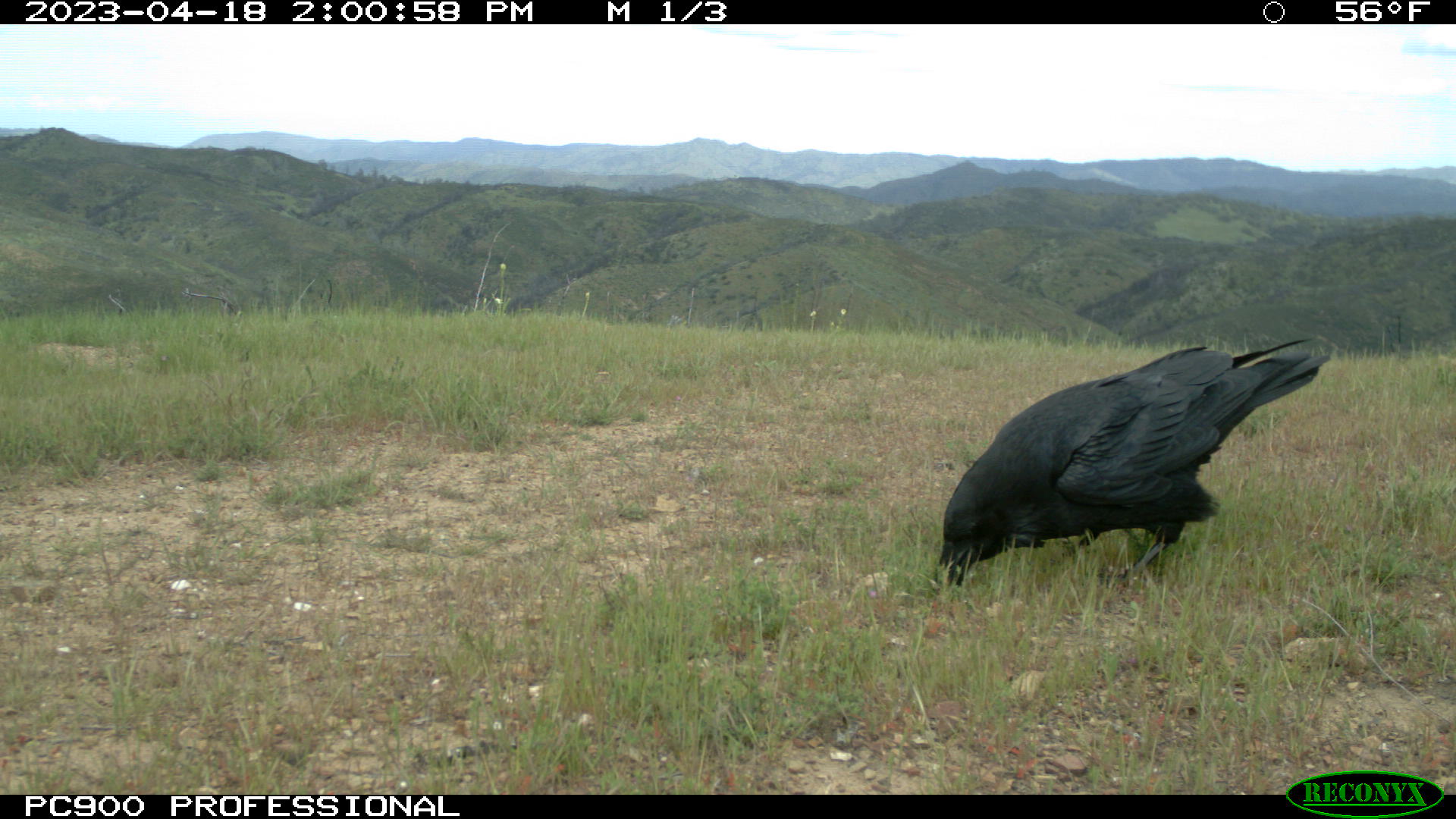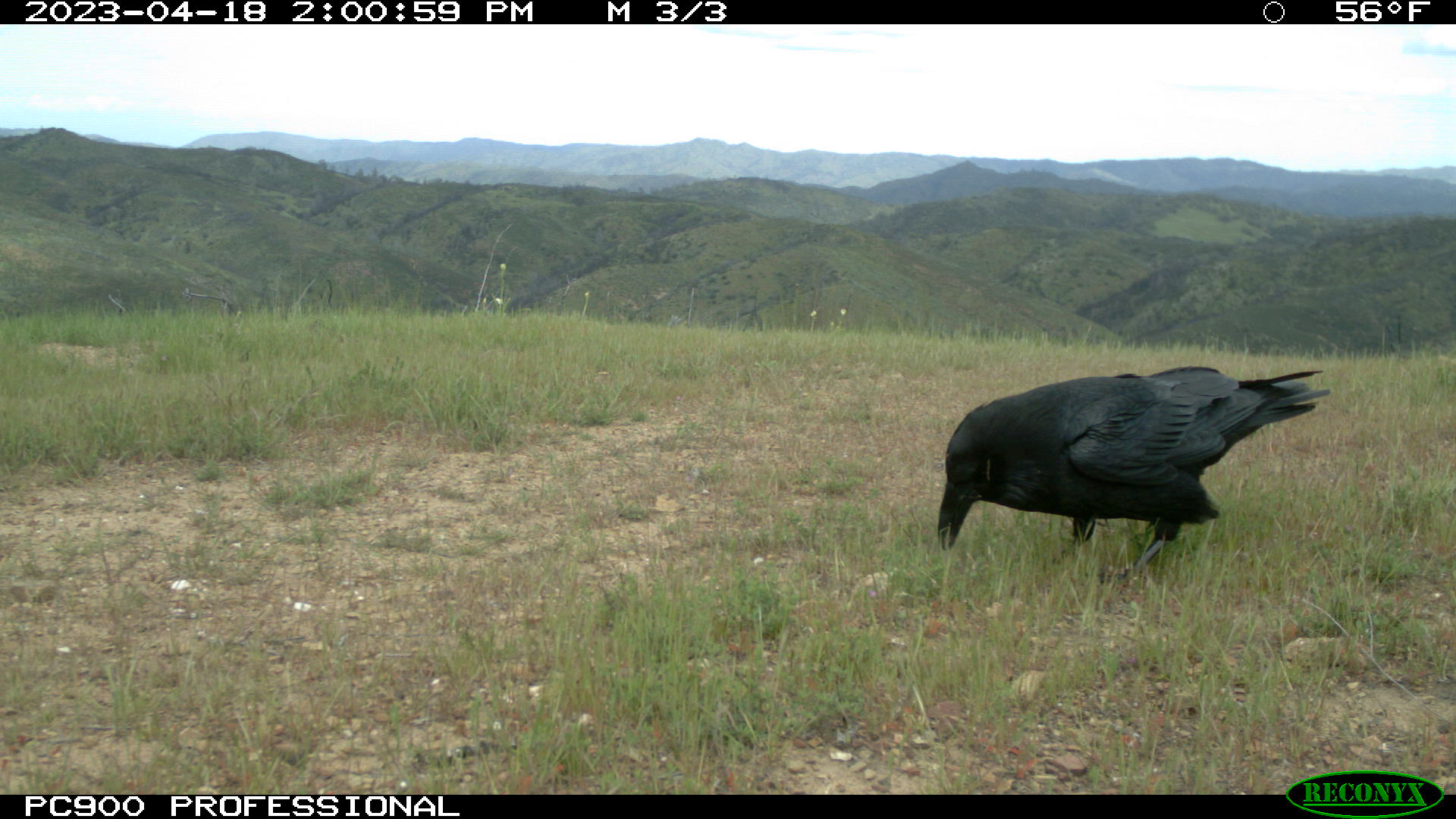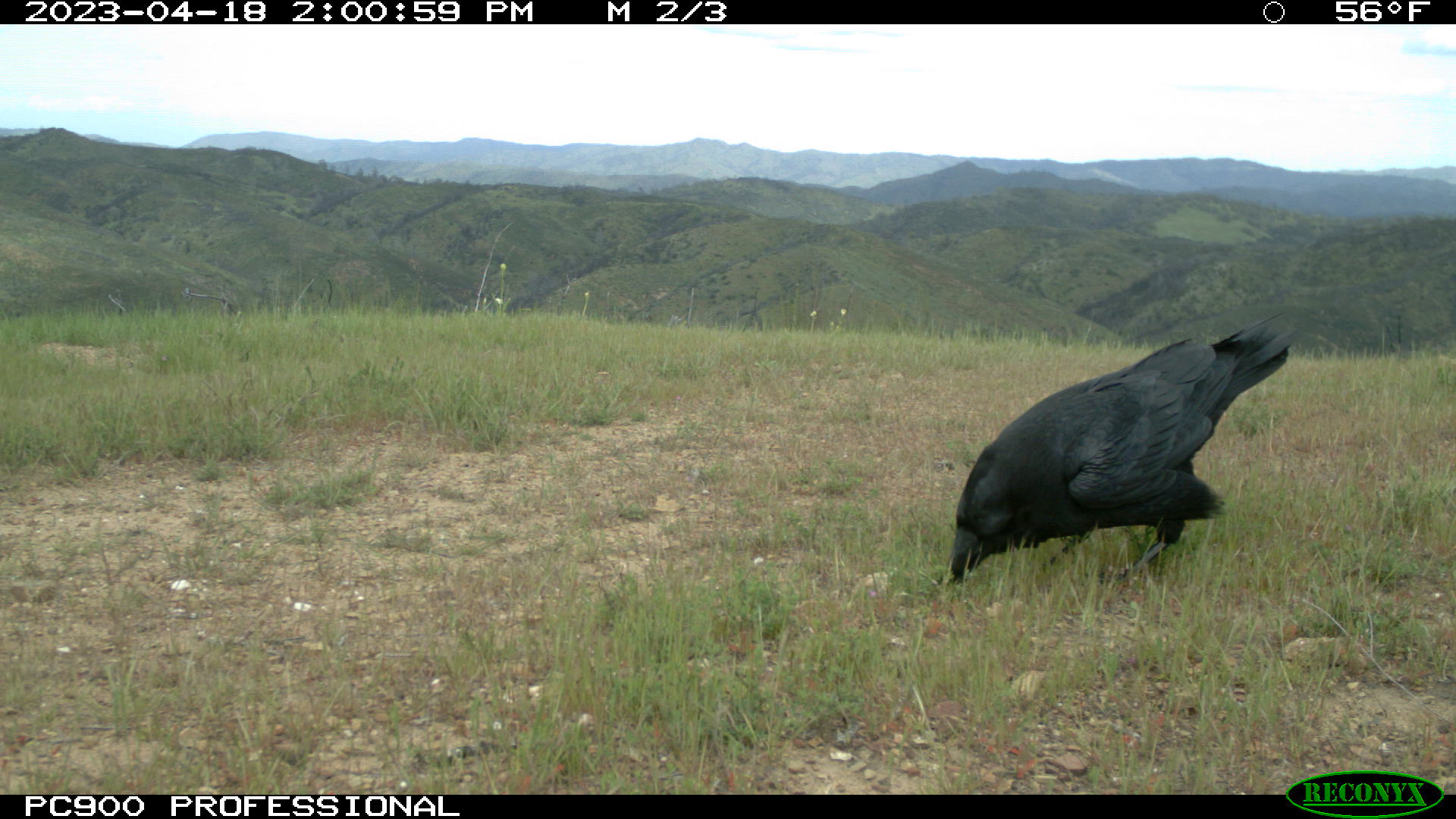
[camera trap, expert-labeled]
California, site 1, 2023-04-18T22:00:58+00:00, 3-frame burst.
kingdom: Animalia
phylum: Chordata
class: Aves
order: Passeriformes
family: Corvidae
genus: Corvus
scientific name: Corvus corax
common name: common raven